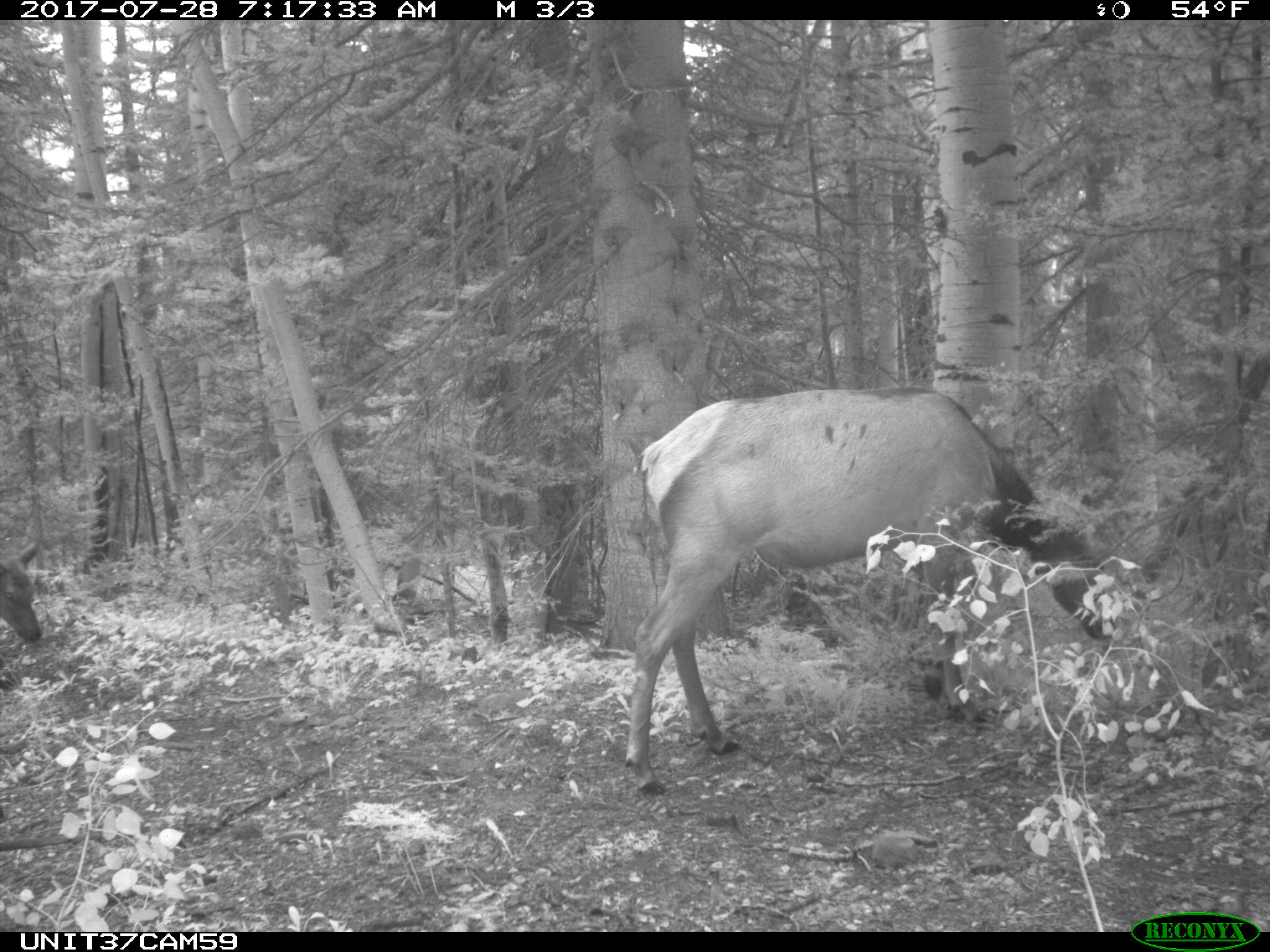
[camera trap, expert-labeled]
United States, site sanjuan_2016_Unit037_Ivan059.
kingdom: Animalia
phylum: Chordata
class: Mammalia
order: Artiodactyla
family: Cervidae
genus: Cervus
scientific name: Cervus elaphus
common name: red deer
Cervus elaphus (red deer).